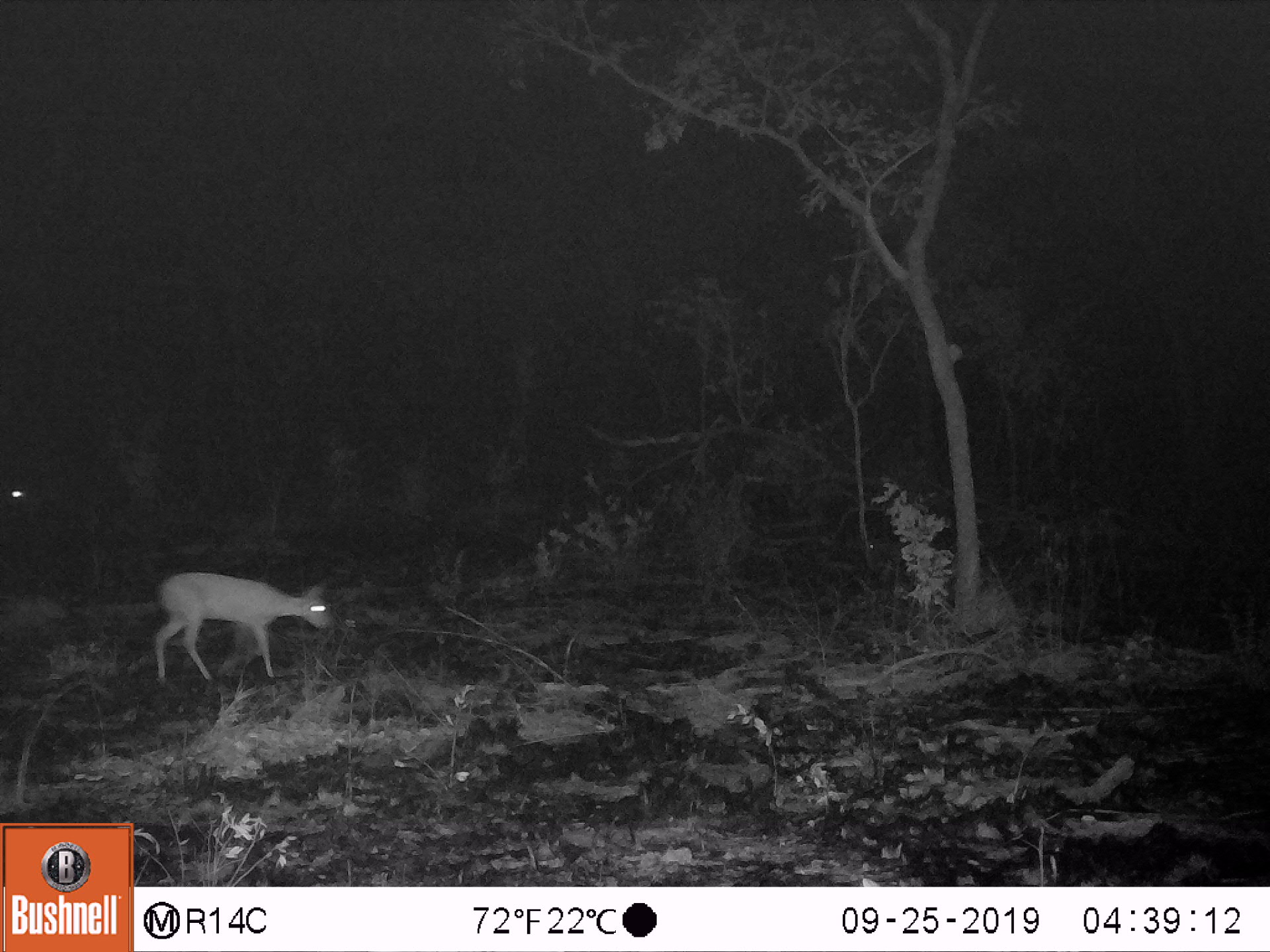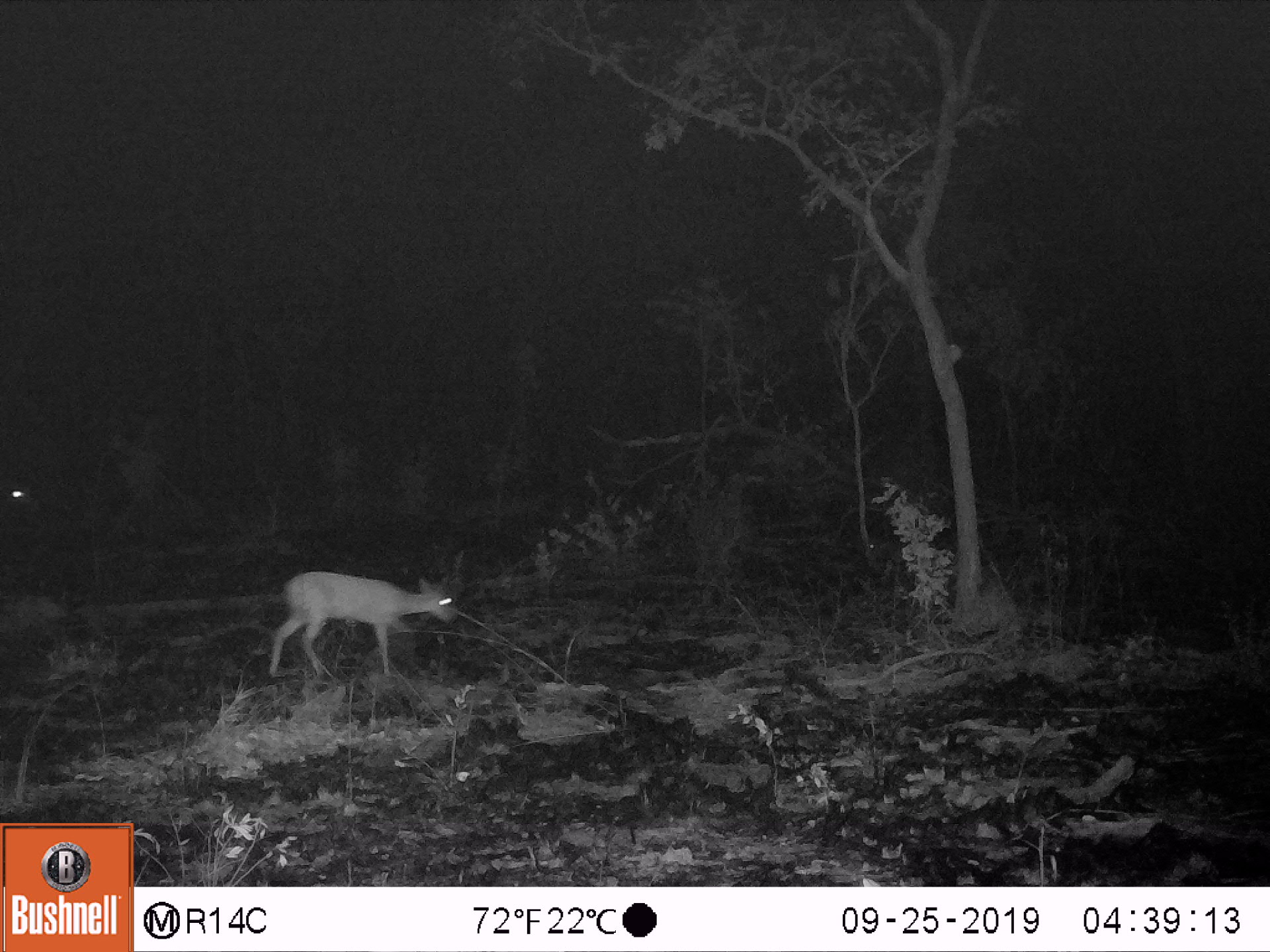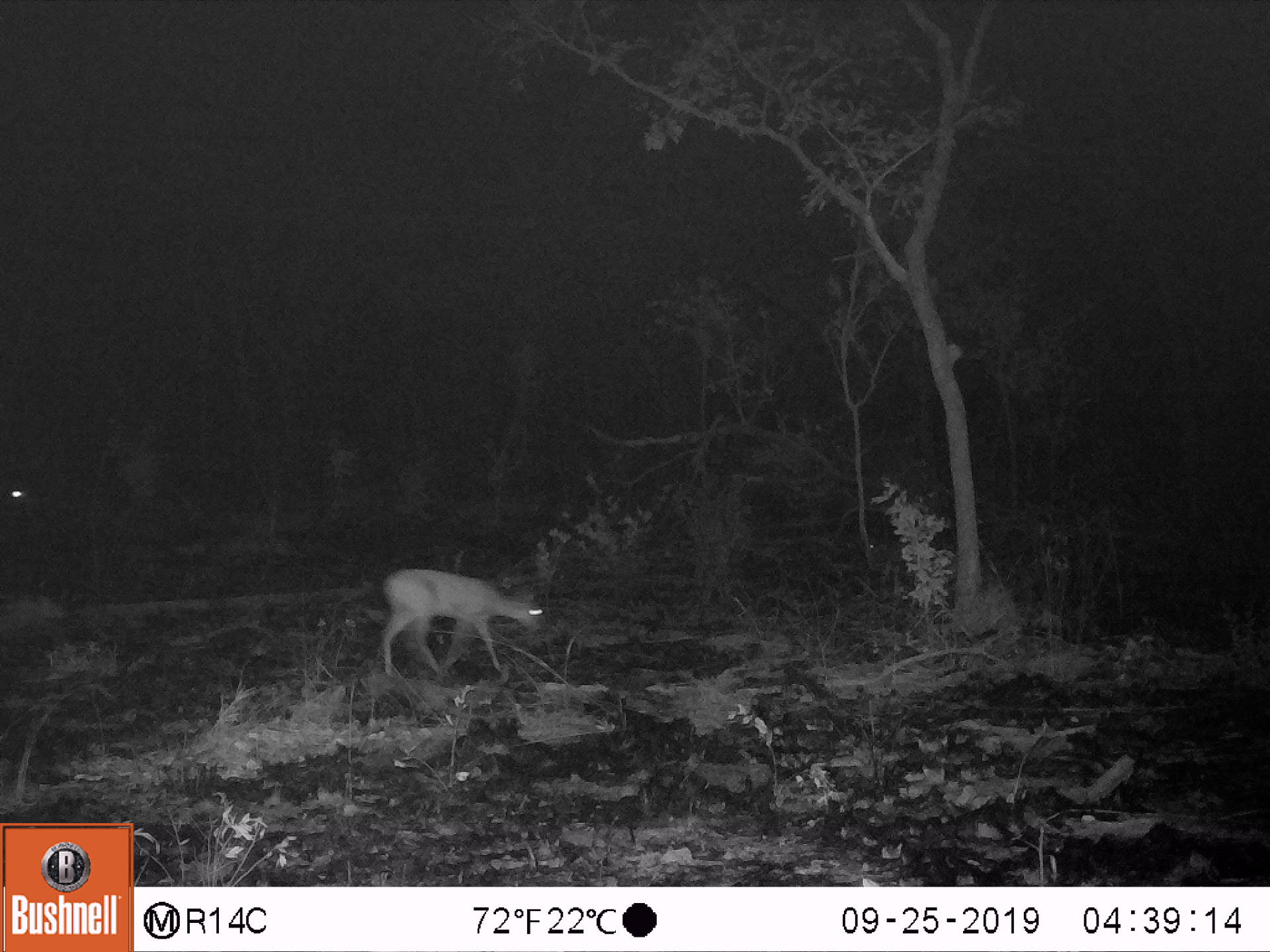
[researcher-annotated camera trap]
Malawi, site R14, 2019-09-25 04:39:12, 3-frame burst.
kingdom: Animalia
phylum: Chordata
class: Mammalia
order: Artiodactyla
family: Bovidae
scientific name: Antilopinae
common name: small antelope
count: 1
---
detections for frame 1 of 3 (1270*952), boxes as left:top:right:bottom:
small antelope: 140:570:344:694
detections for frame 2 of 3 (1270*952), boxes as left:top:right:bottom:
small antelope: 261:566:467:683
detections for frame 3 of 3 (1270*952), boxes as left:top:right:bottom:
small antelope: 381:559:558:682